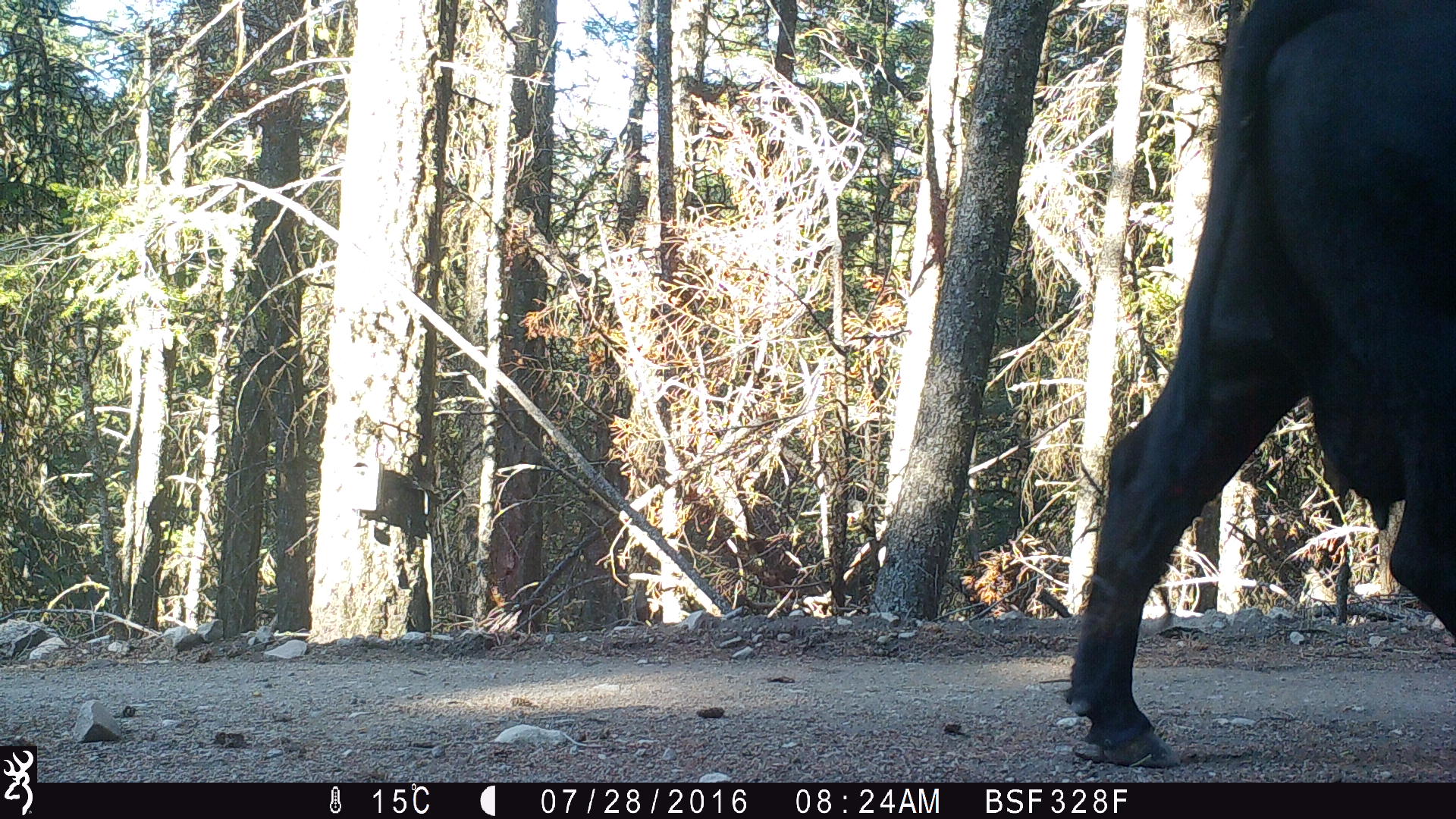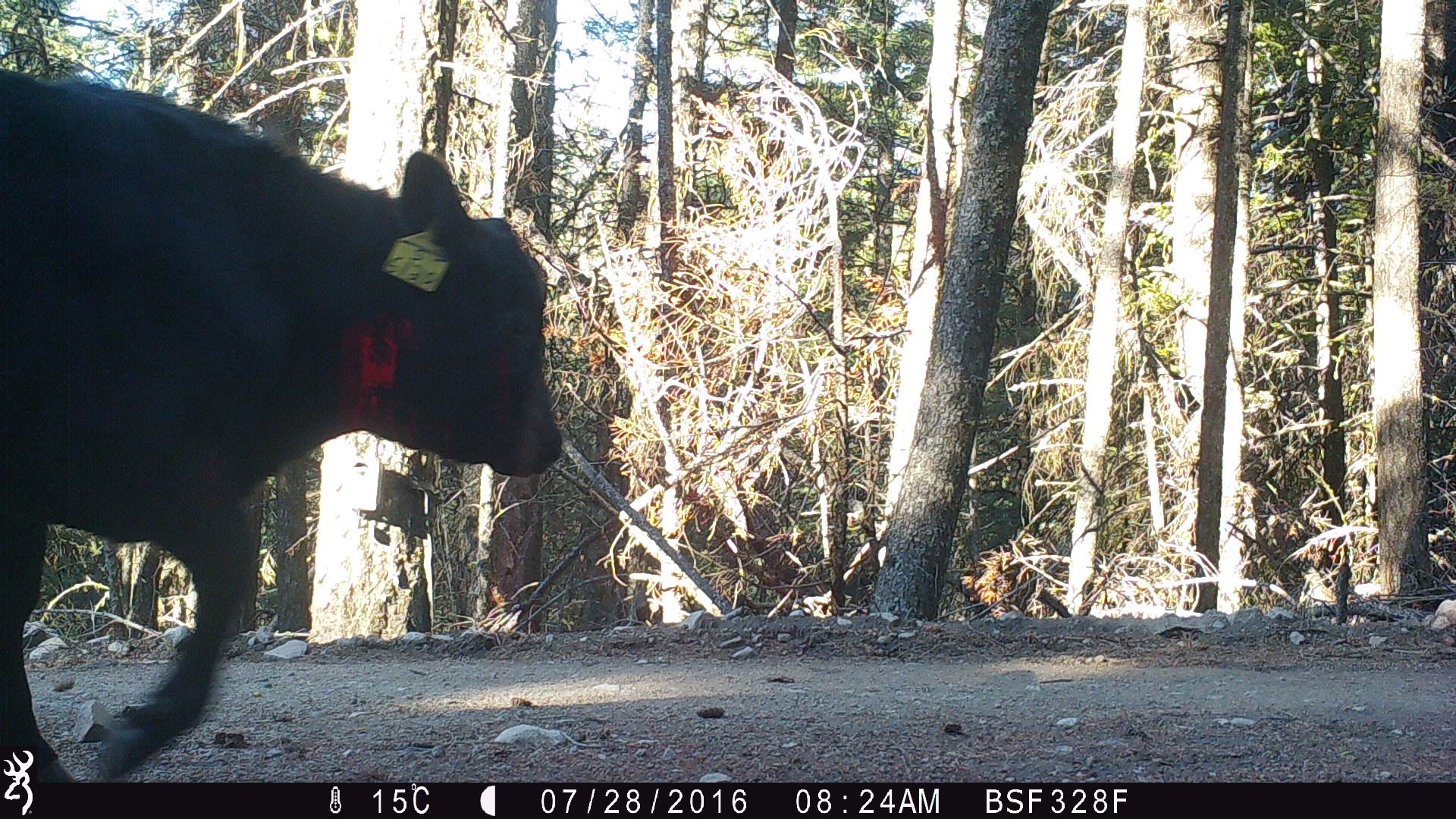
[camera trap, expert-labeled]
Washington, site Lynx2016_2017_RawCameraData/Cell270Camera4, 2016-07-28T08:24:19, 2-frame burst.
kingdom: Animalia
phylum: Chordata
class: Mammalia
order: Artiodactyla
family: Bovidae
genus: Bos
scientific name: Bos taurus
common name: domestic cattle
Domestic cattle (Bos taurus). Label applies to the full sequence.